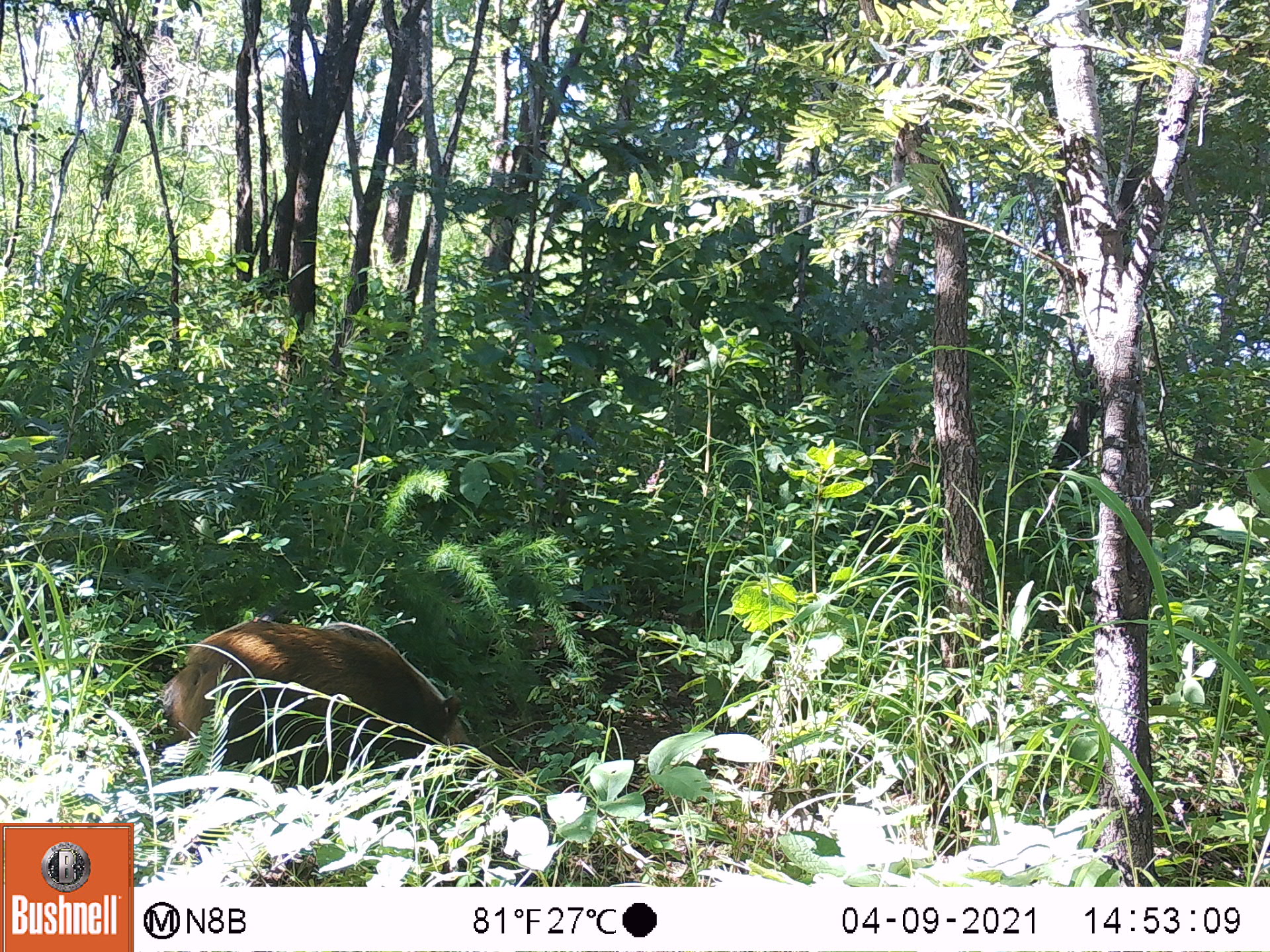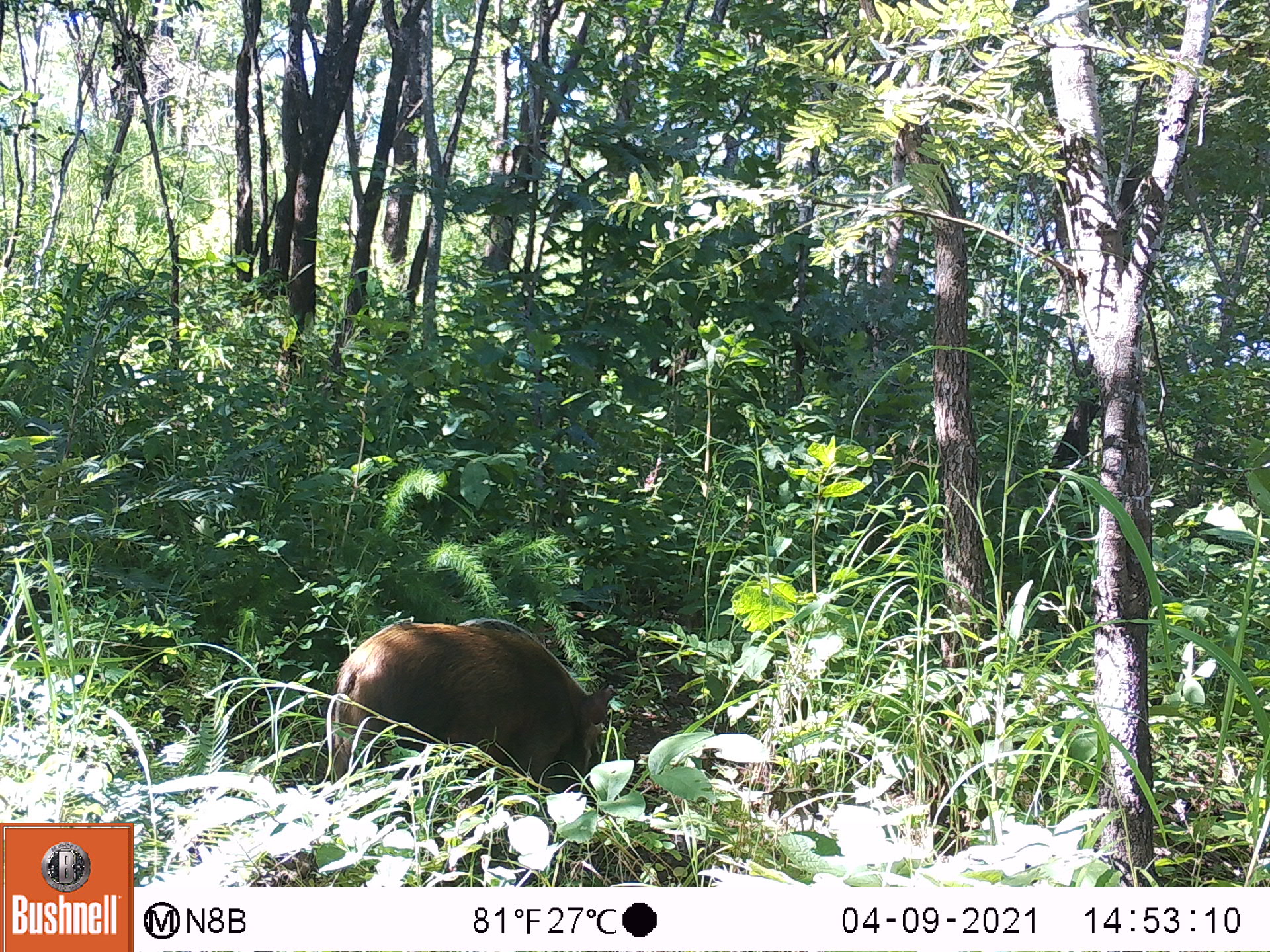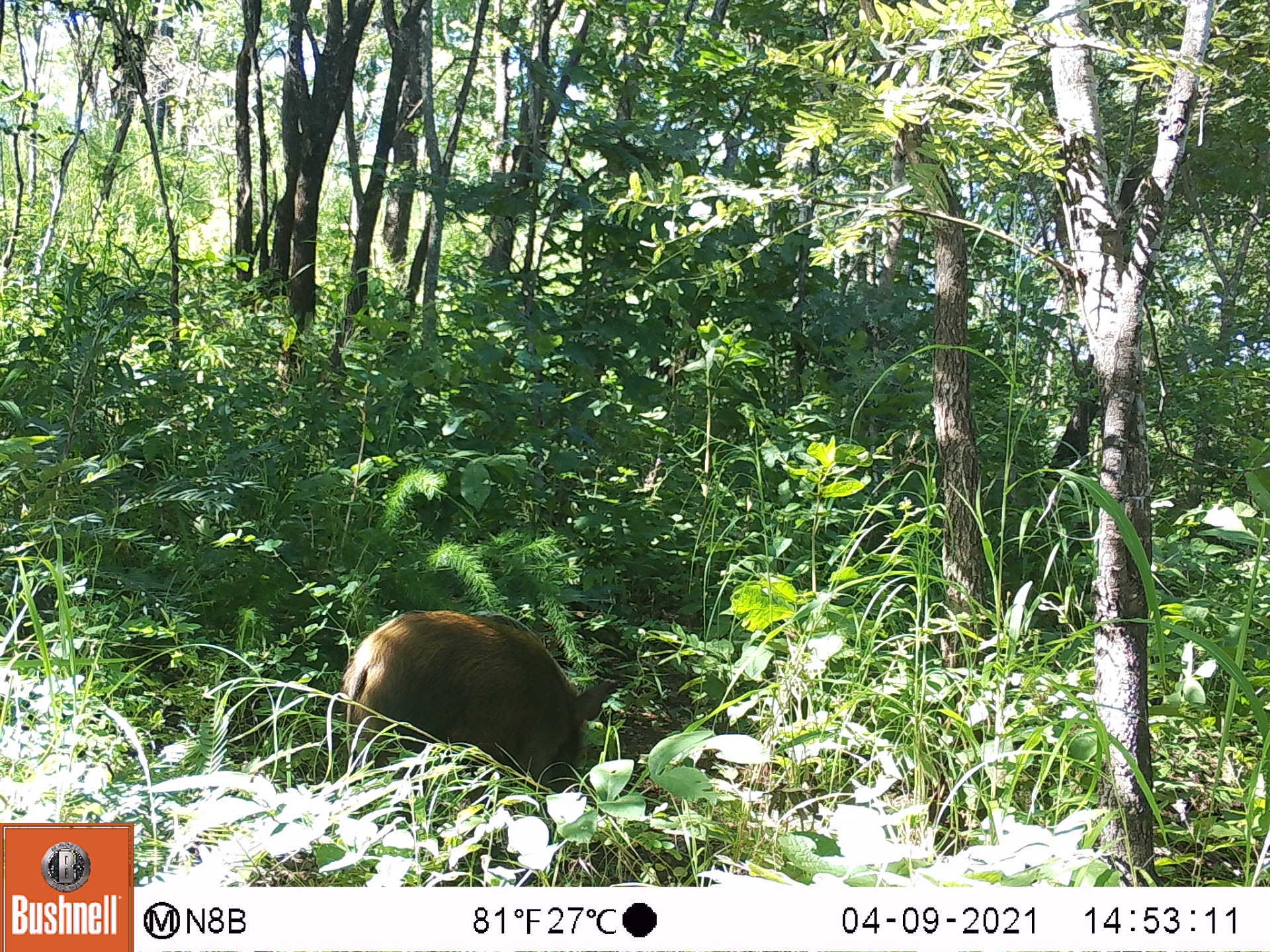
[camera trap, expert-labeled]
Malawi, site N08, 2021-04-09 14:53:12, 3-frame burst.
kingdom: Animalia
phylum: Chordata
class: Mammalia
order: Artiodactyla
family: Suidae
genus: Potamochoerus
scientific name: Potamochoerus larvatus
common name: bushpig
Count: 1.